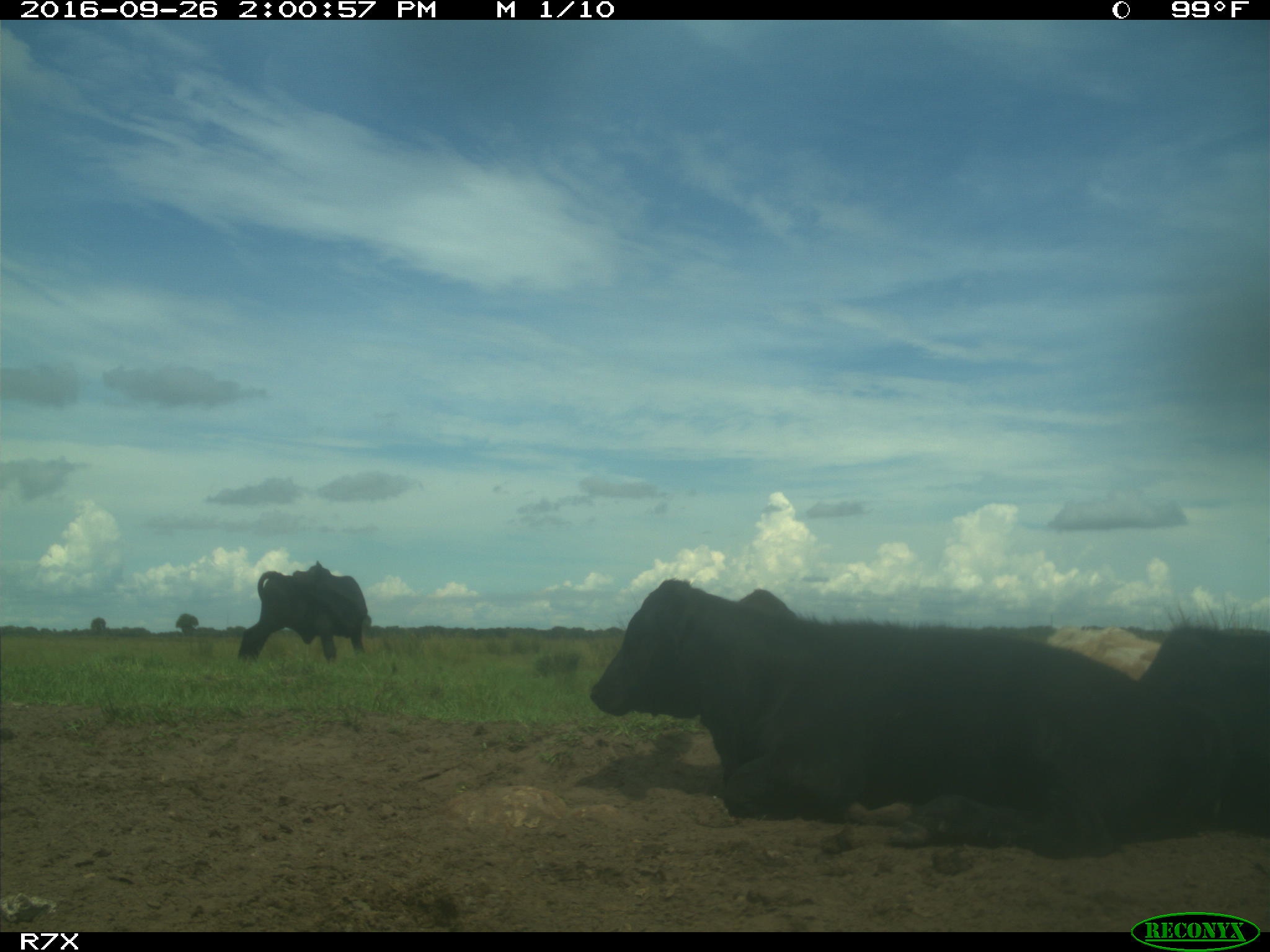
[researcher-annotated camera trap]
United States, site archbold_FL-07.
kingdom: Animalia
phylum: Chordata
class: Mammalia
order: Artiodactyla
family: Bovidae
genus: Bos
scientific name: Bos taurus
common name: domestic cow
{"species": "Bos taurus (domestic cow)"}